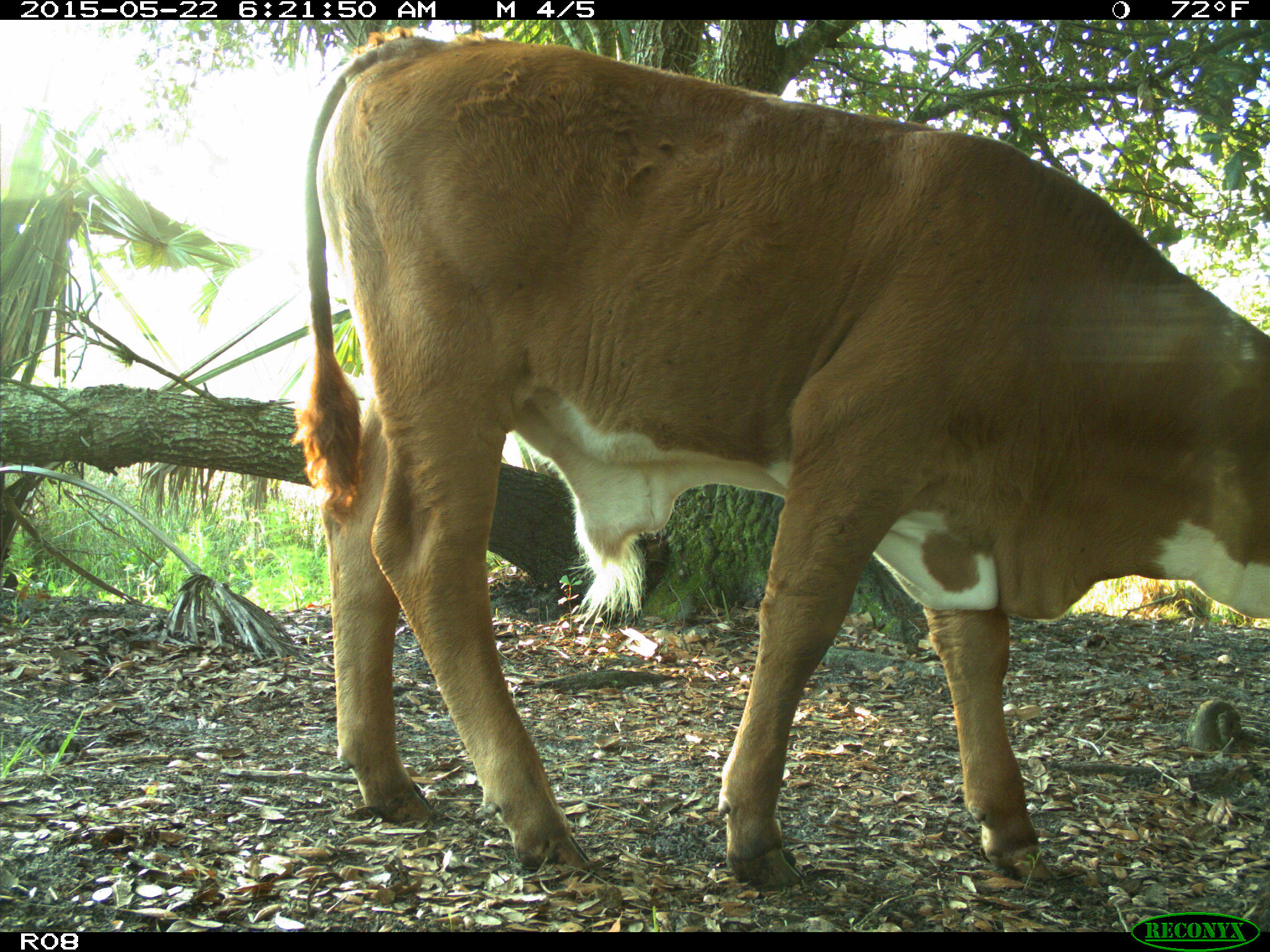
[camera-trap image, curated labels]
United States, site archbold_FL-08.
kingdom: Animalia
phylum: Chordata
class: Mammalia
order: Artiodactyla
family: Bovidae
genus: Bos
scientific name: Bos taurus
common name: domestic cow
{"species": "Bos taurus (domestic cow)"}